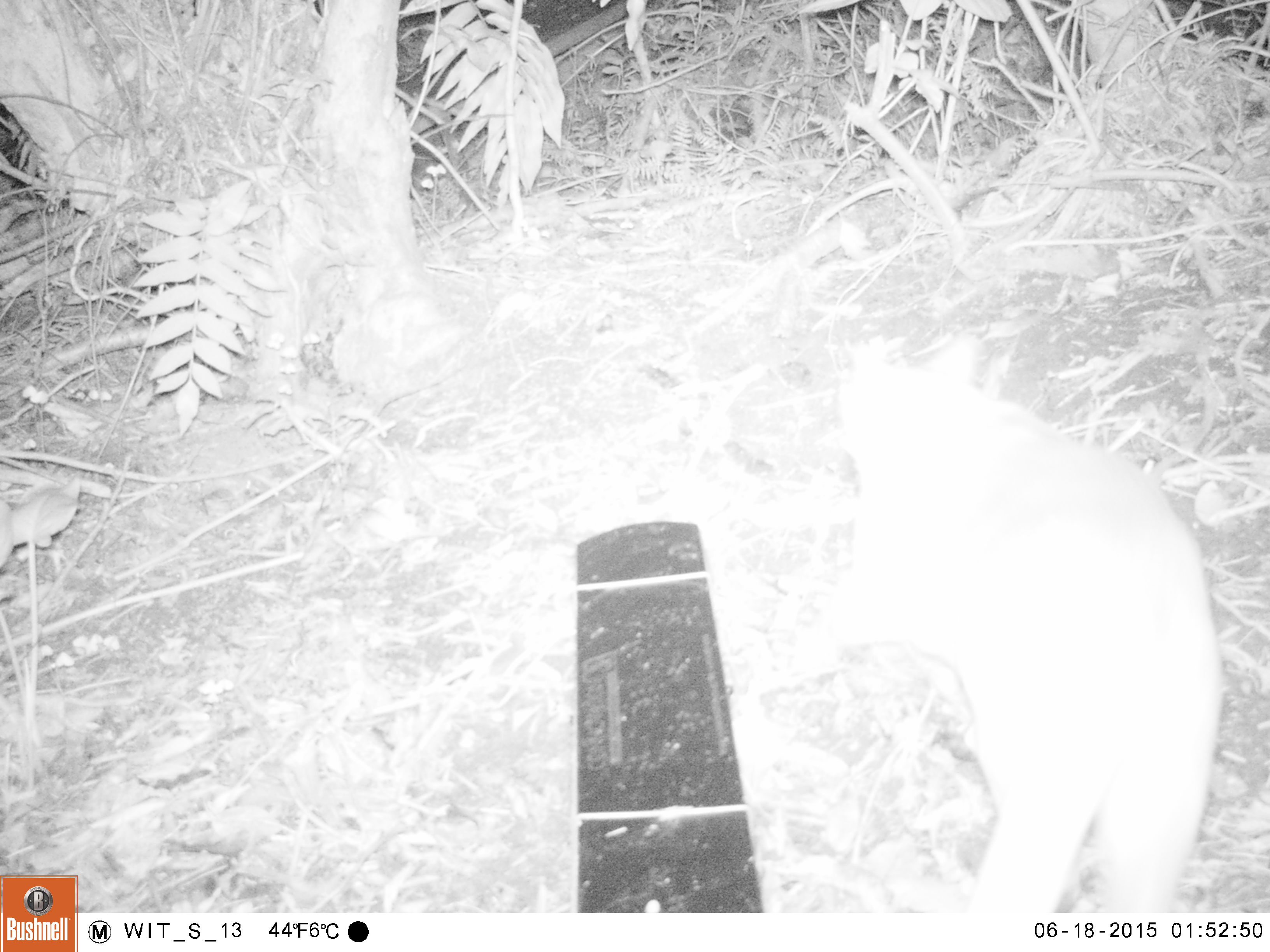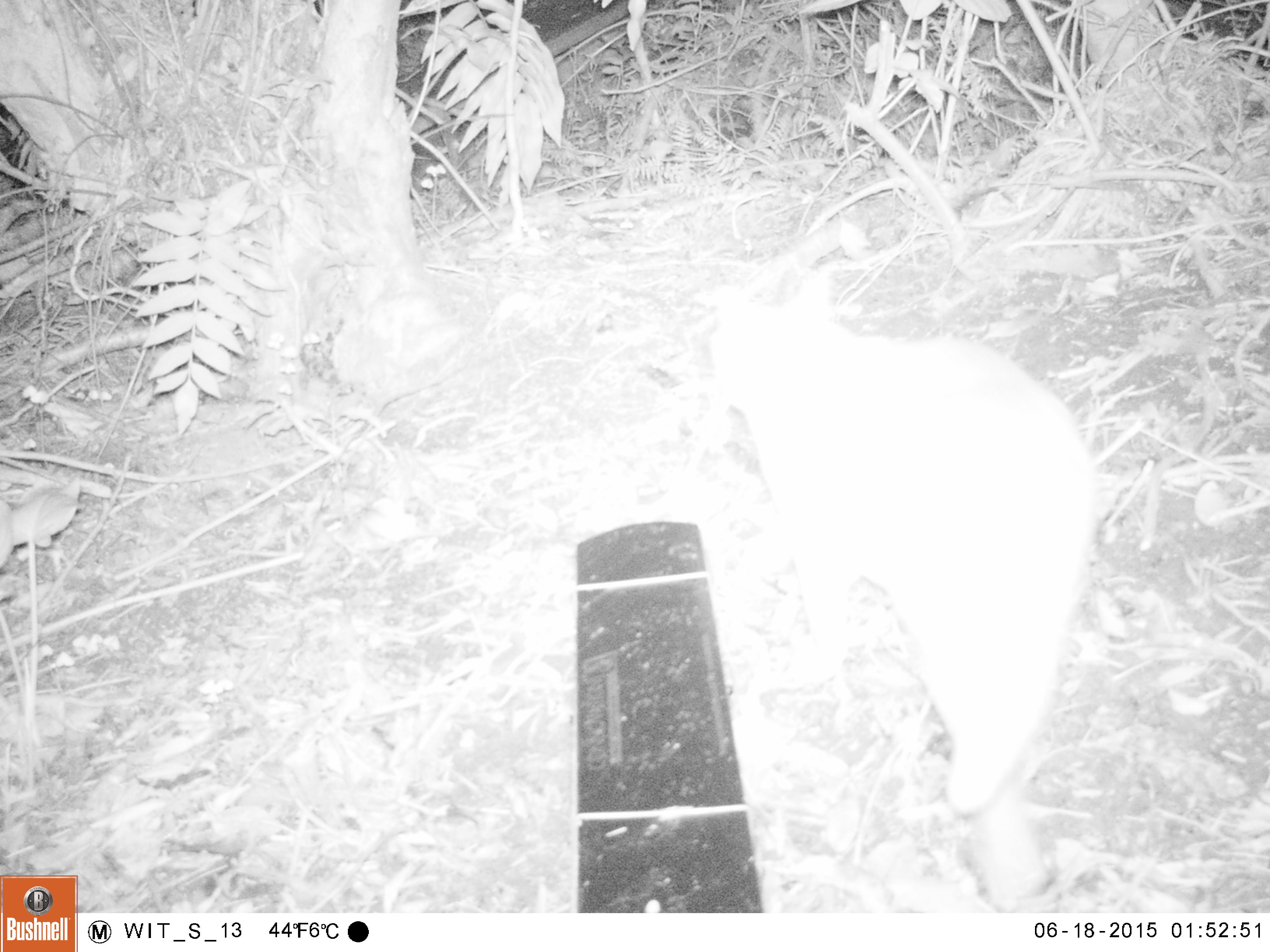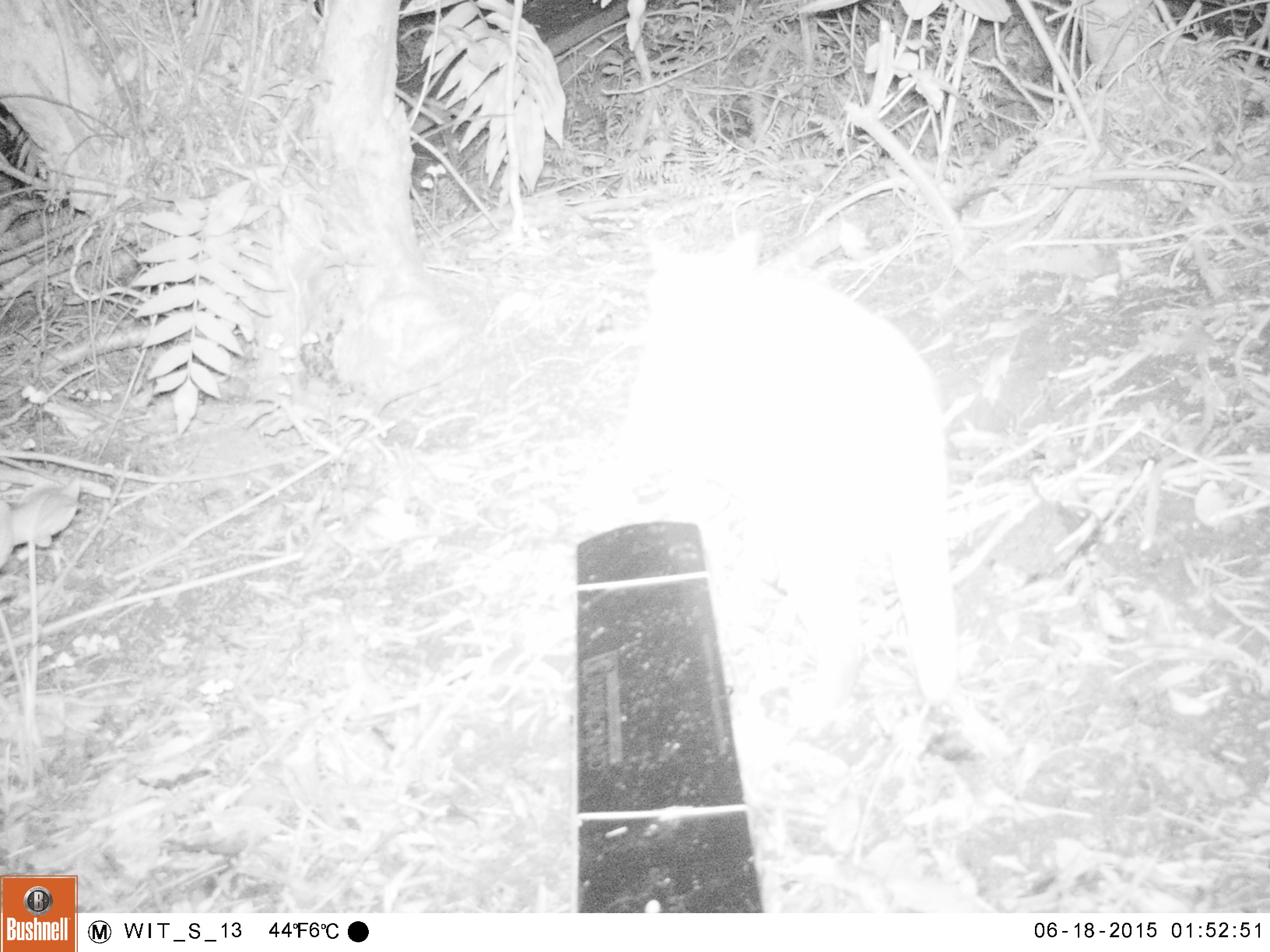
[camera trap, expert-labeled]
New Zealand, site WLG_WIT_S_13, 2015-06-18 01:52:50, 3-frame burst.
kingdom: Animalia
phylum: Chordata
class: Mammalia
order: Carnivora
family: Felidae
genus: Felis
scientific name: Felis catus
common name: domestic cat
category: cat